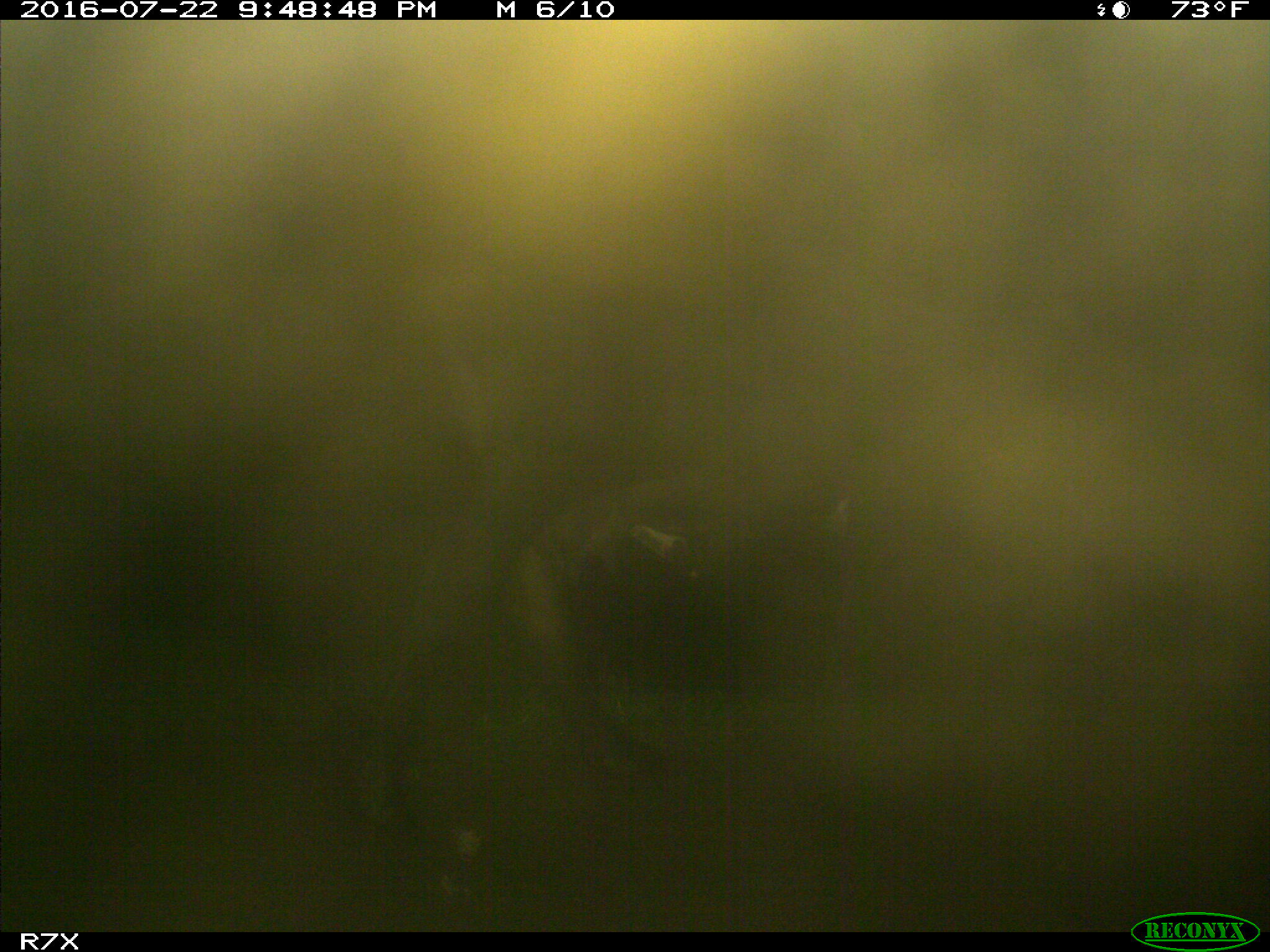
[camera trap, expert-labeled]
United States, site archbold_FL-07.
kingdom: Animalia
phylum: Chordata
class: Mammalia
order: Artiodactyla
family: Bovidae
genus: Bos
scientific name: Bos taurus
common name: domestic cow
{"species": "Bos taurus (domestic cow)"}